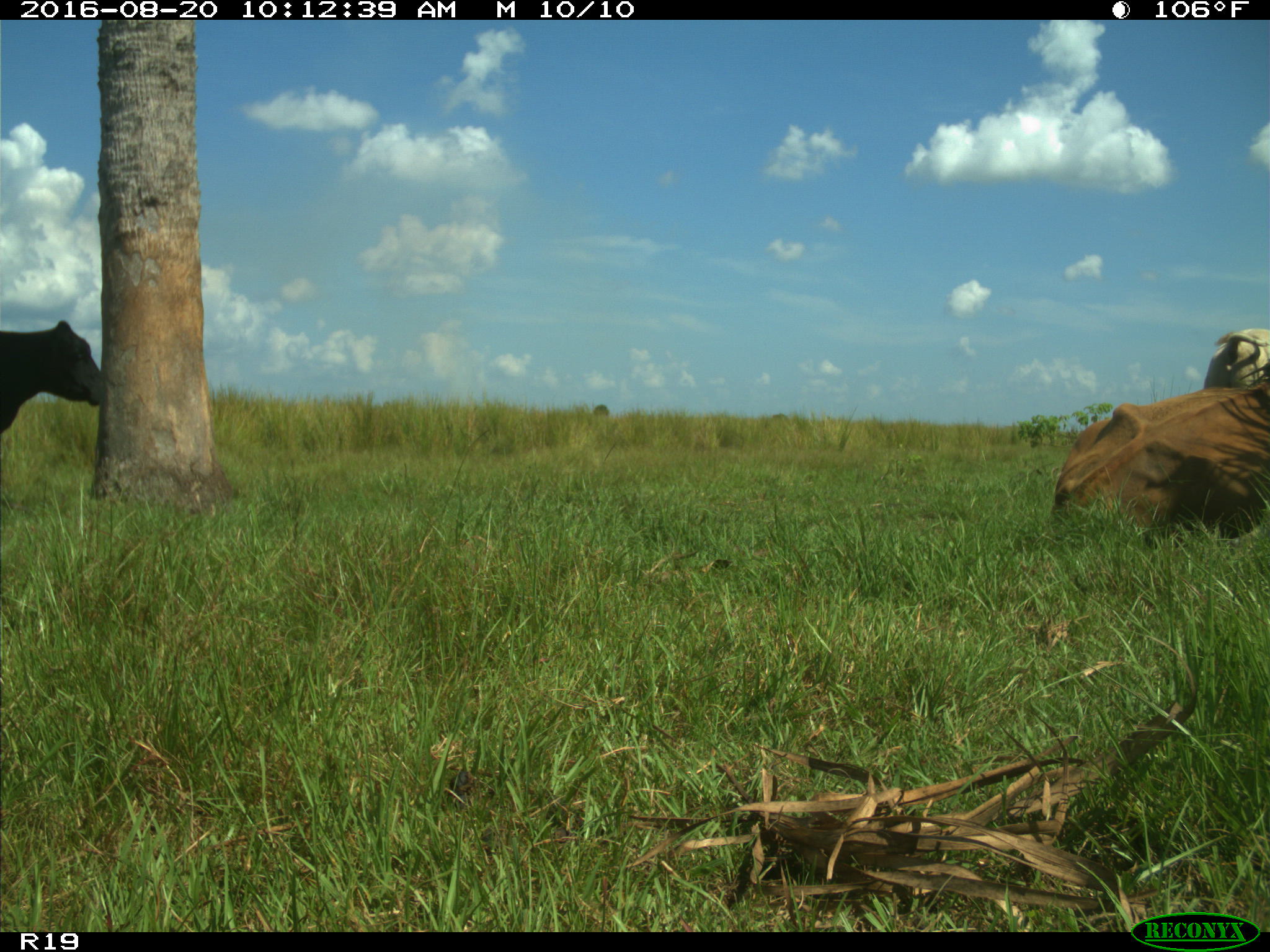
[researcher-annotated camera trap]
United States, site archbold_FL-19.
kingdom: Animalia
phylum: Chordata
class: Mammalia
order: Artiodactyla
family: Bovidae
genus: Bos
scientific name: Bos taurus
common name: domestic cow